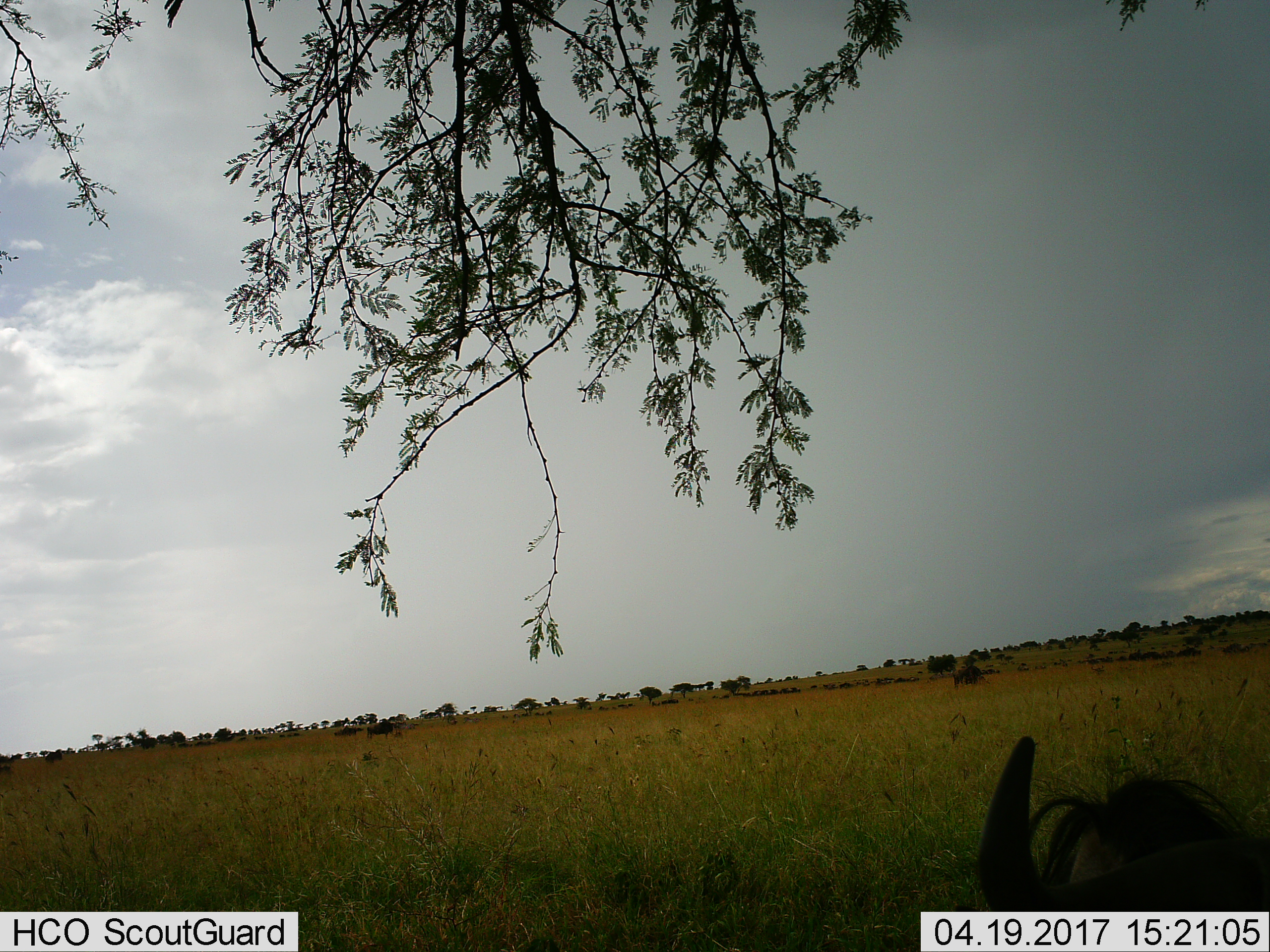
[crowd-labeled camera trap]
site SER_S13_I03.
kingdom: Animalia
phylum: Chordata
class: Mammalia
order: Artiodactyla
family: Bovidae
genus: Connochaetes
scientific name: Connochaetes taurinus taurinus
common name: blue wildebeest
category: wildebeestblue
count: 3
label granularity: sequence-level